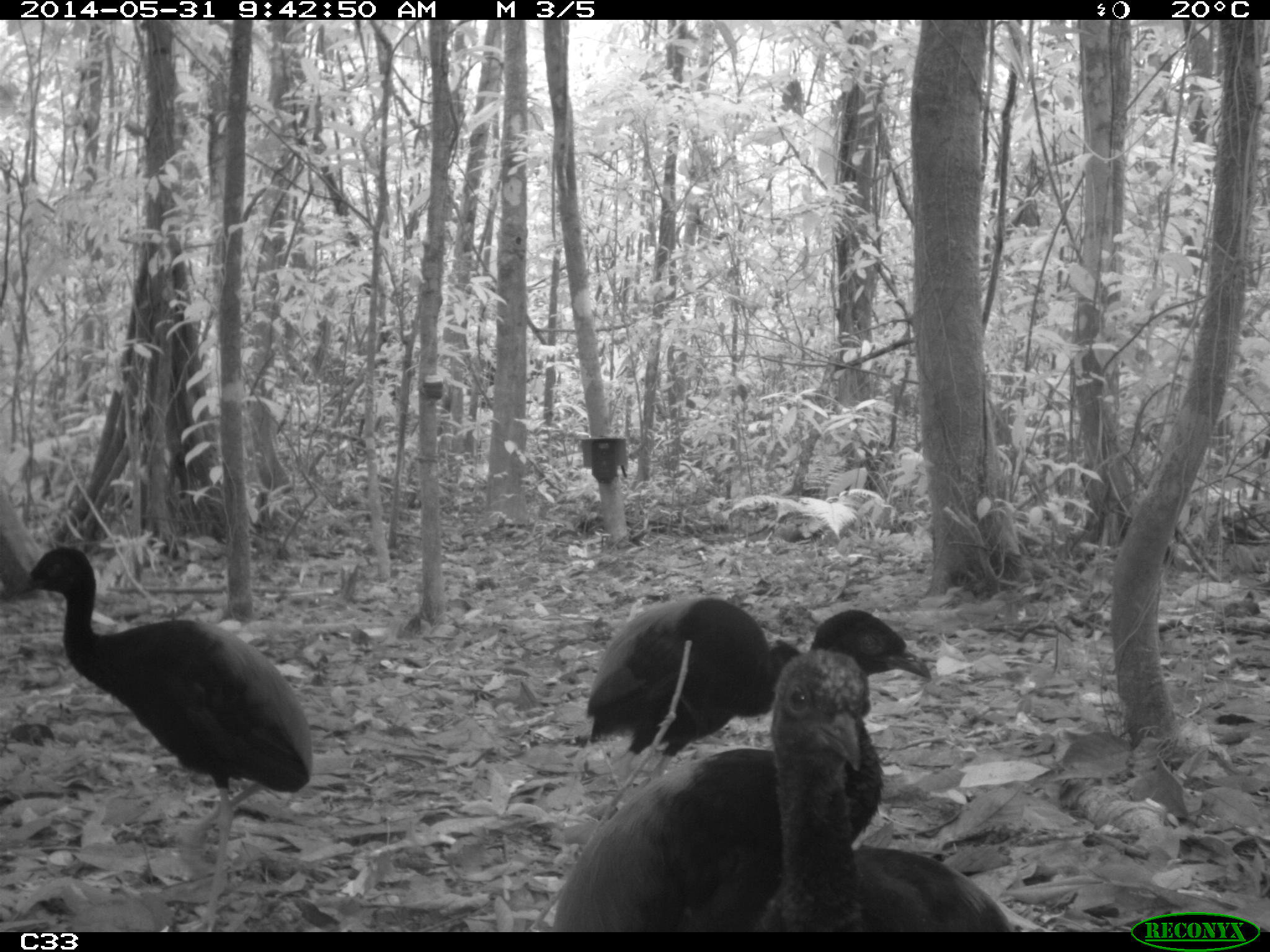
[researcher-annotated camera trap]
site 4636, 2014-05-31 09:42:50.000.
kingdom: Animalia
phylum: Chordata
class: Aves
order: Gruiformes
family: Psophiidae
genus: Psophia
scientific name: Psophia crepitans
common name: gray-winged trumpeter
Psophia crepitans (gray-winged trumpeter), count 5, age adult.